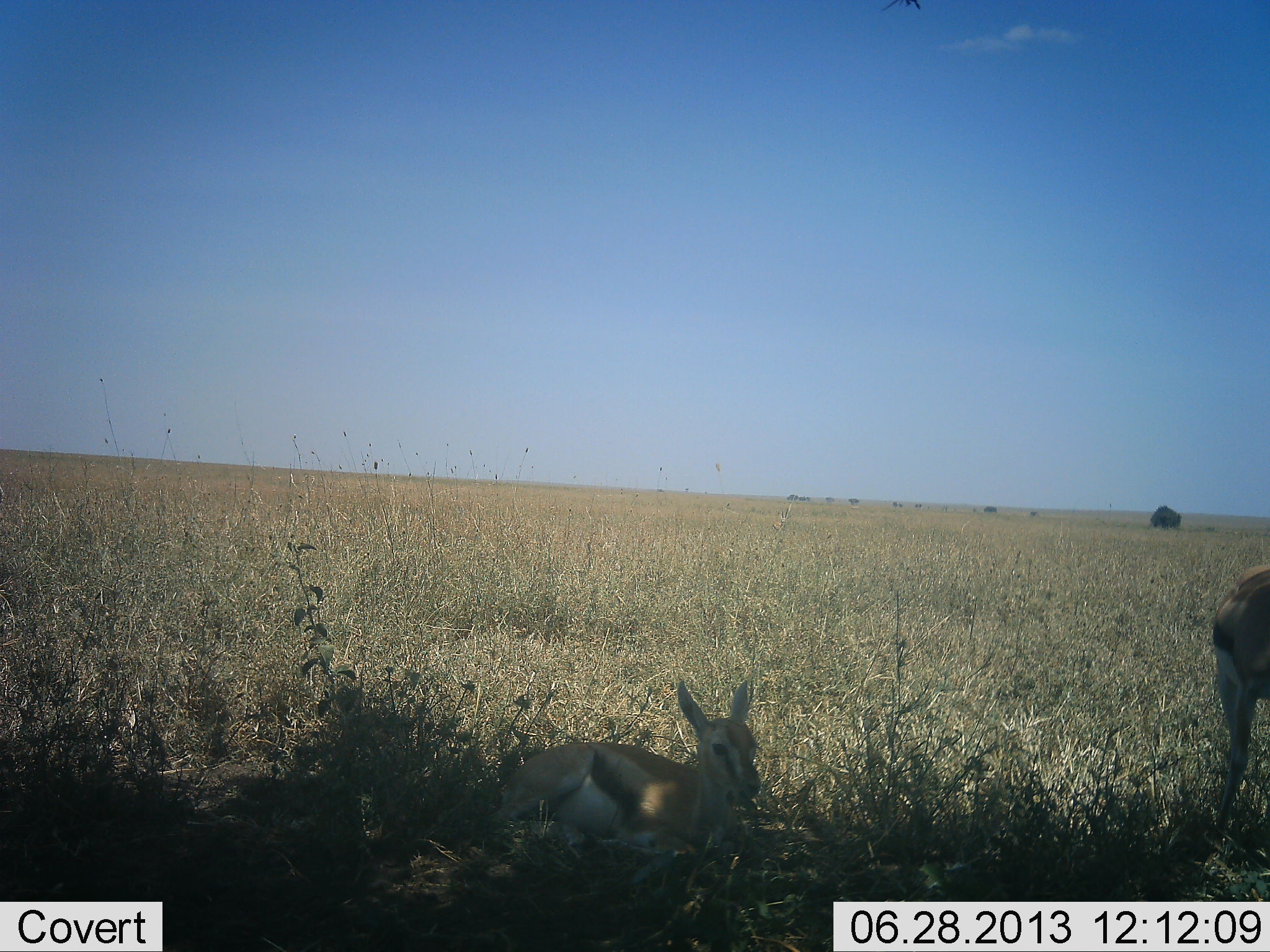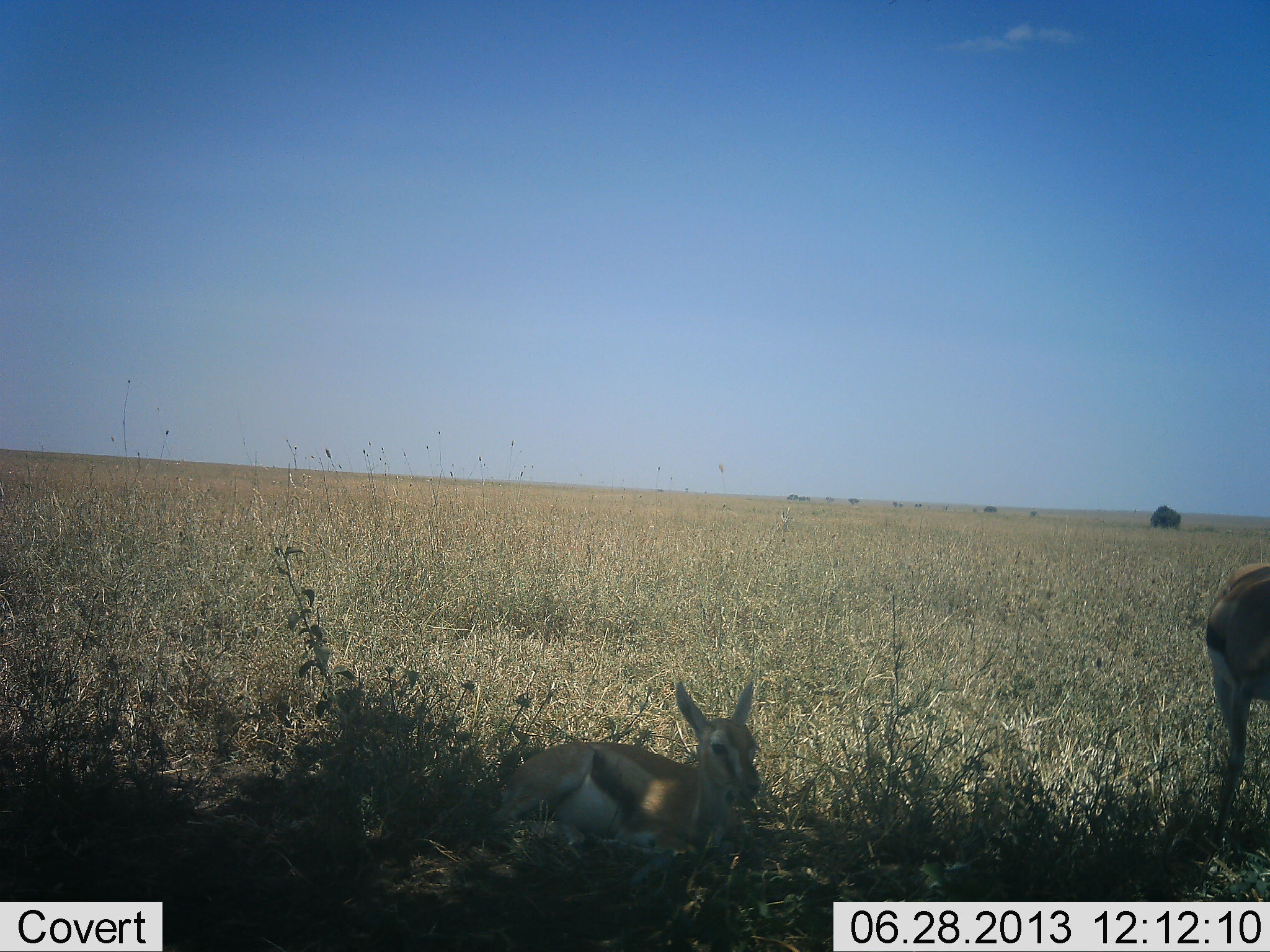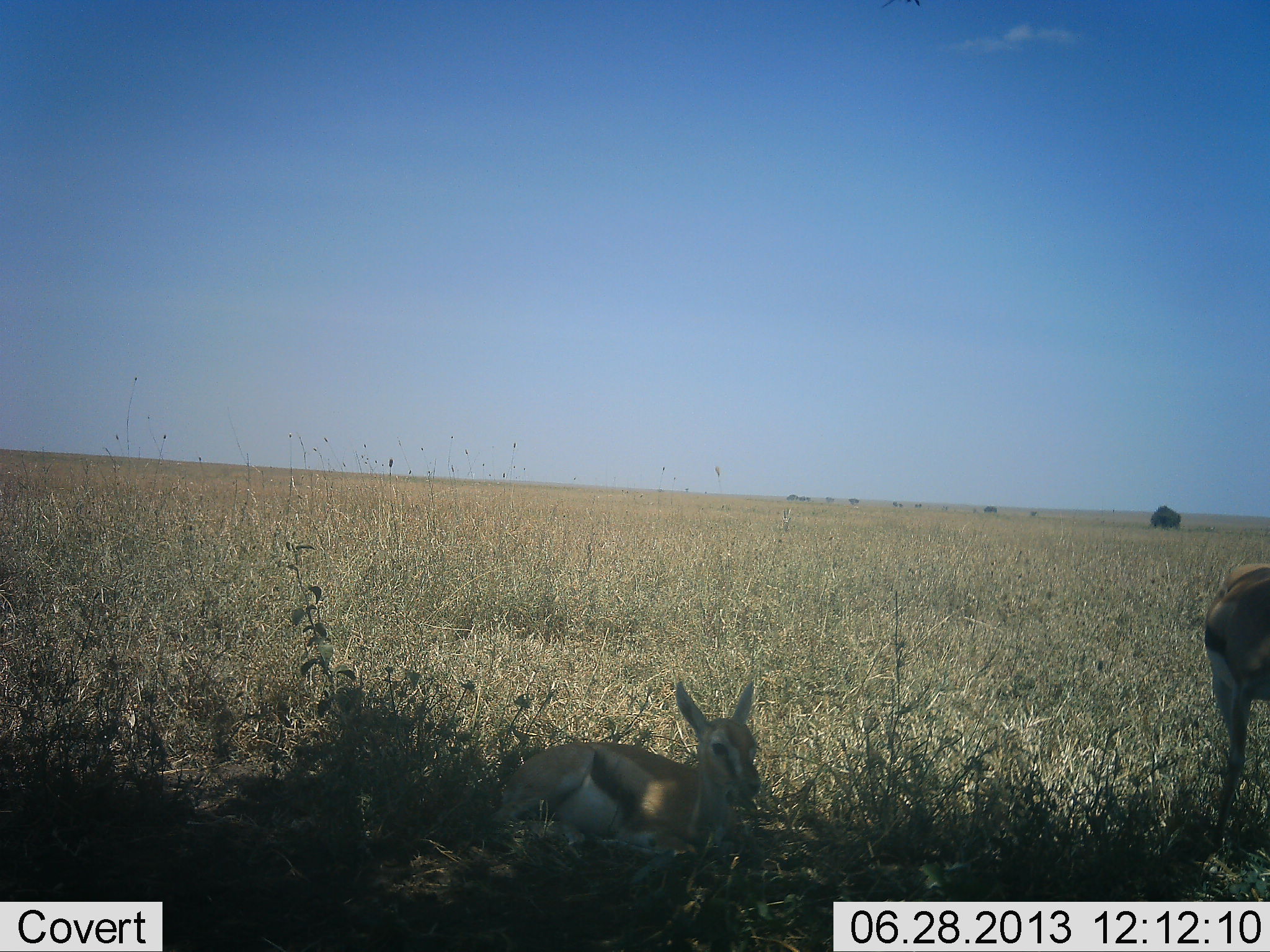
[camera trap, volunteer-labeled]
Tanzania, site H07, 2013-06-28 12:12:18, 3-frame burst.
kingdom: Animalia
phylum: Chordata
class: Mammalia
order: Artiodactyla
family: Bovidae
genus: Eudorcas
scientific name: Eudorcas thomsonii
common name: thomson's gazelle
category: gazellethomsons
Gazellethomsons (thomson's gazelle) (Eudorcas thomsonii), count 2. Behavior (volunteer vote fractions): standing 81%, resting 95%, moving 0%, interacting 0%. Young present (vote fraction): 24%. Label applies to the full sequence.